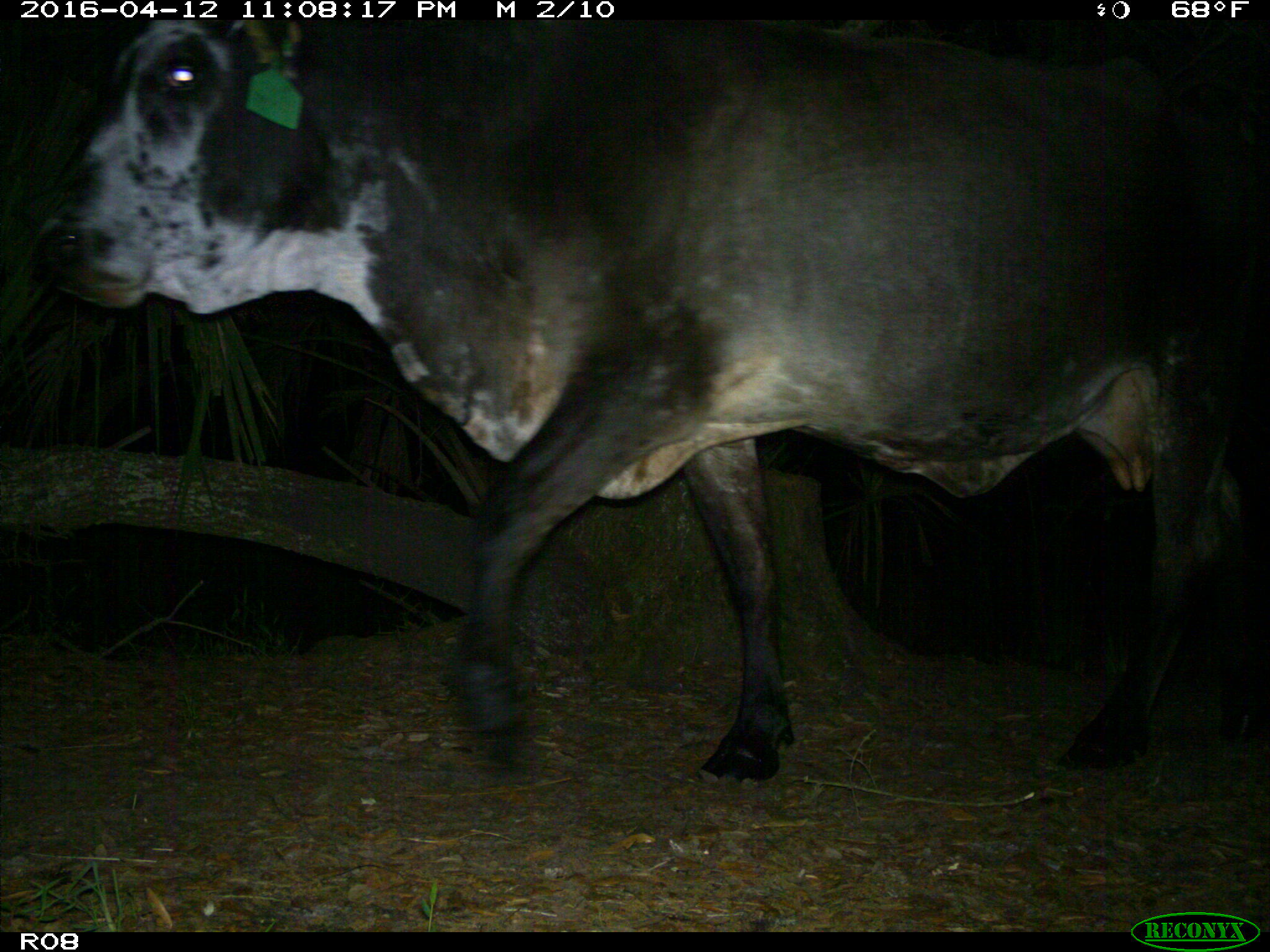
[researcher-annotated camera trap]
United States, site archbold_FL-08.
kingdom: Animalia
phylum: Chordata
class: Mammalia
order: Artiodactyla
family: Bovidae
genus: Bos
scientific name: Bos taurus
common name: domestic cow